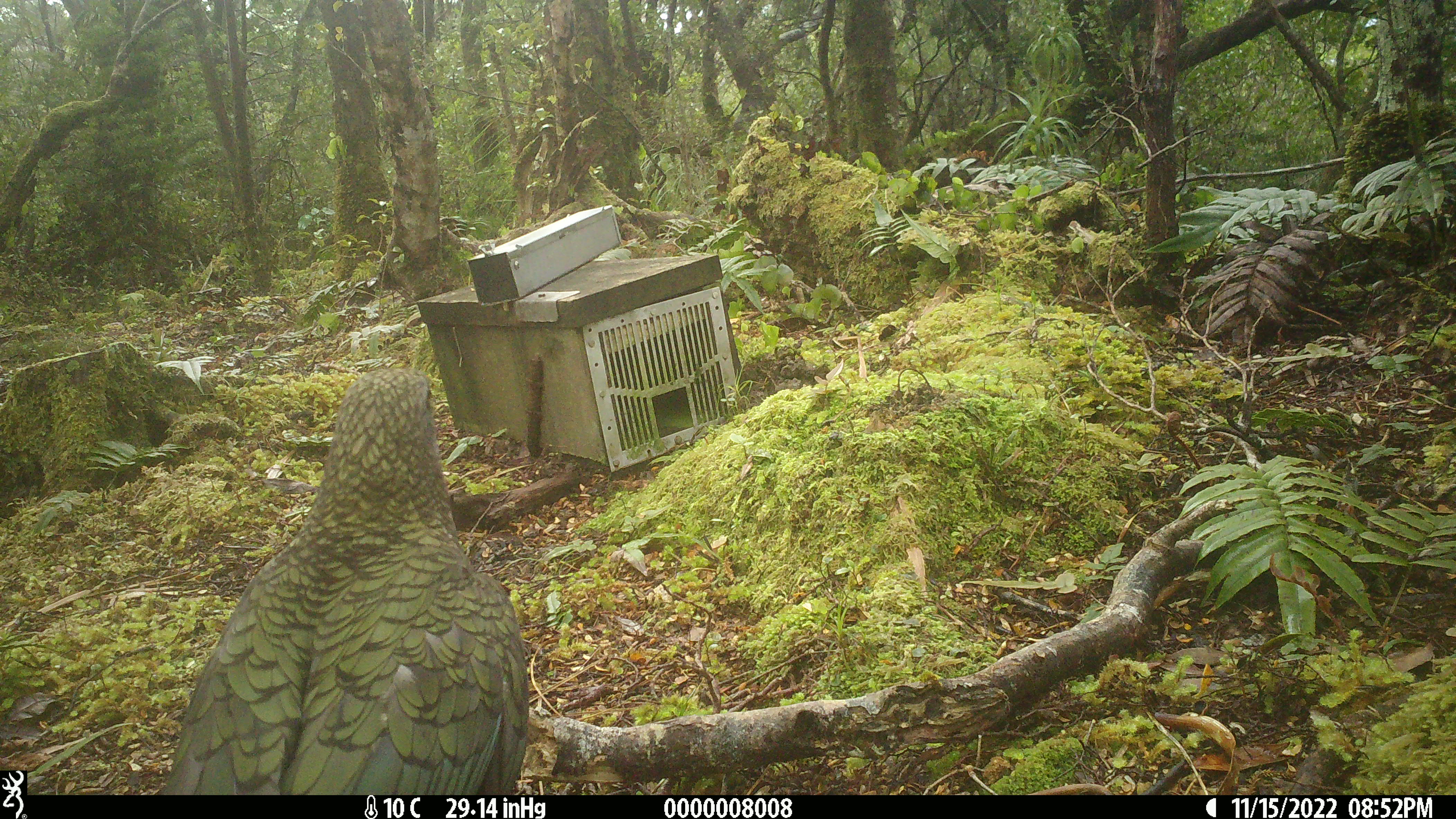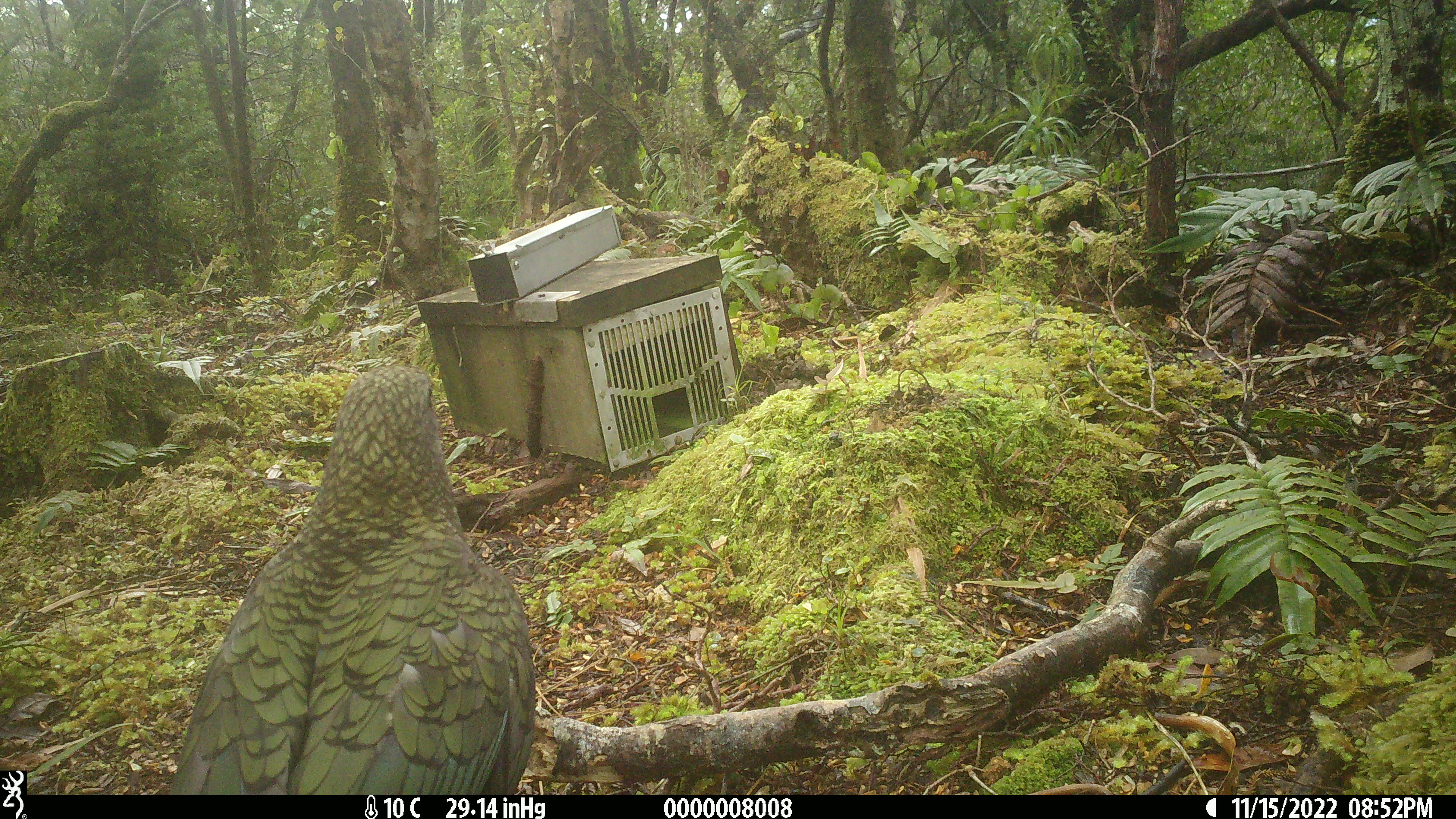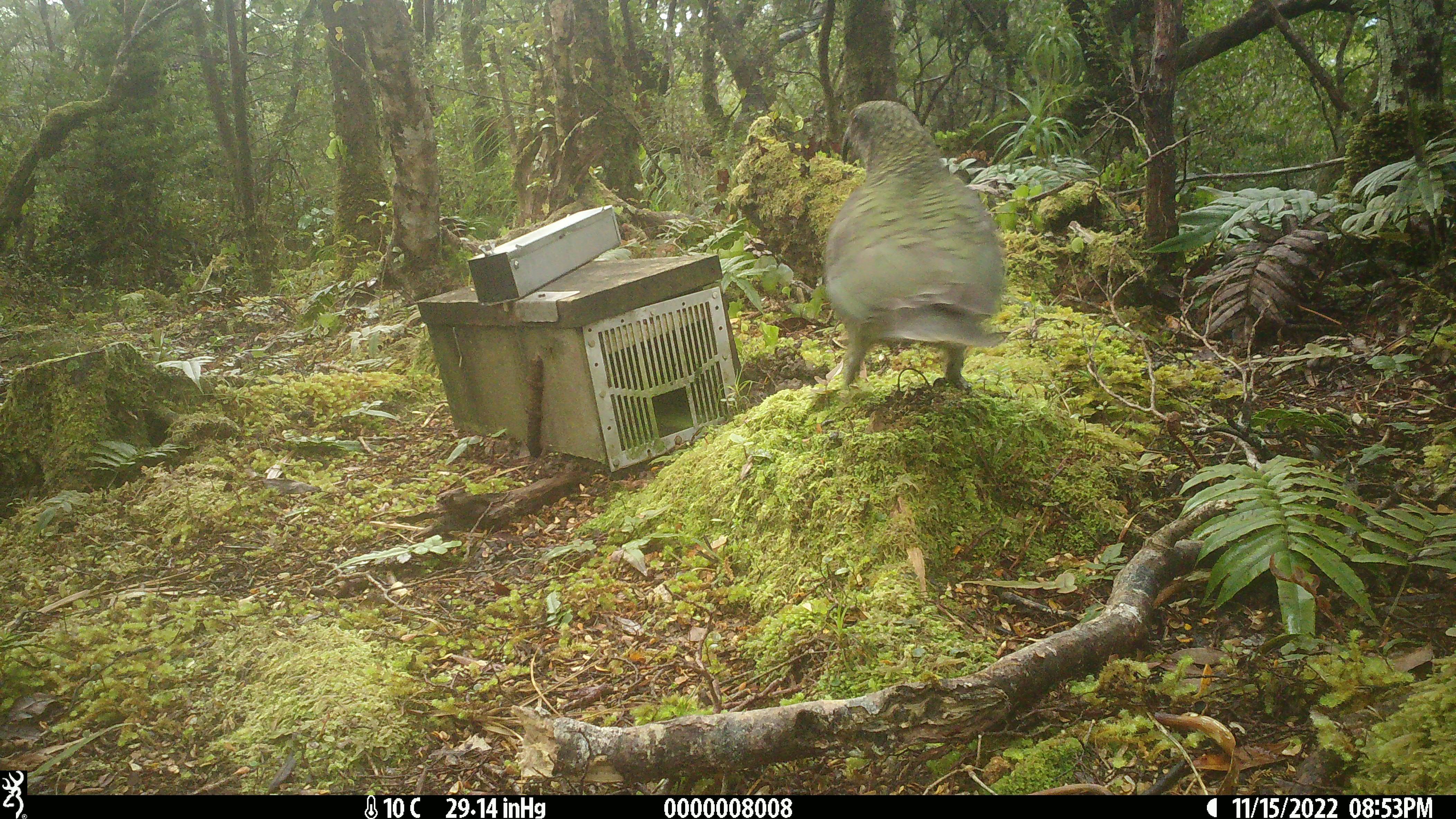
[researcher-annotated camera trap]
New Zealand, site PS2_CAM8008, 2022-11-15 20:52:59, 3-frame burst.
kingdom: Animalia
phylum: Chordata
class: Aves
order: Psittaciformes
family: Strigopidae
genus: Nestor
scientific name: Nestor notabilis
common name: kea